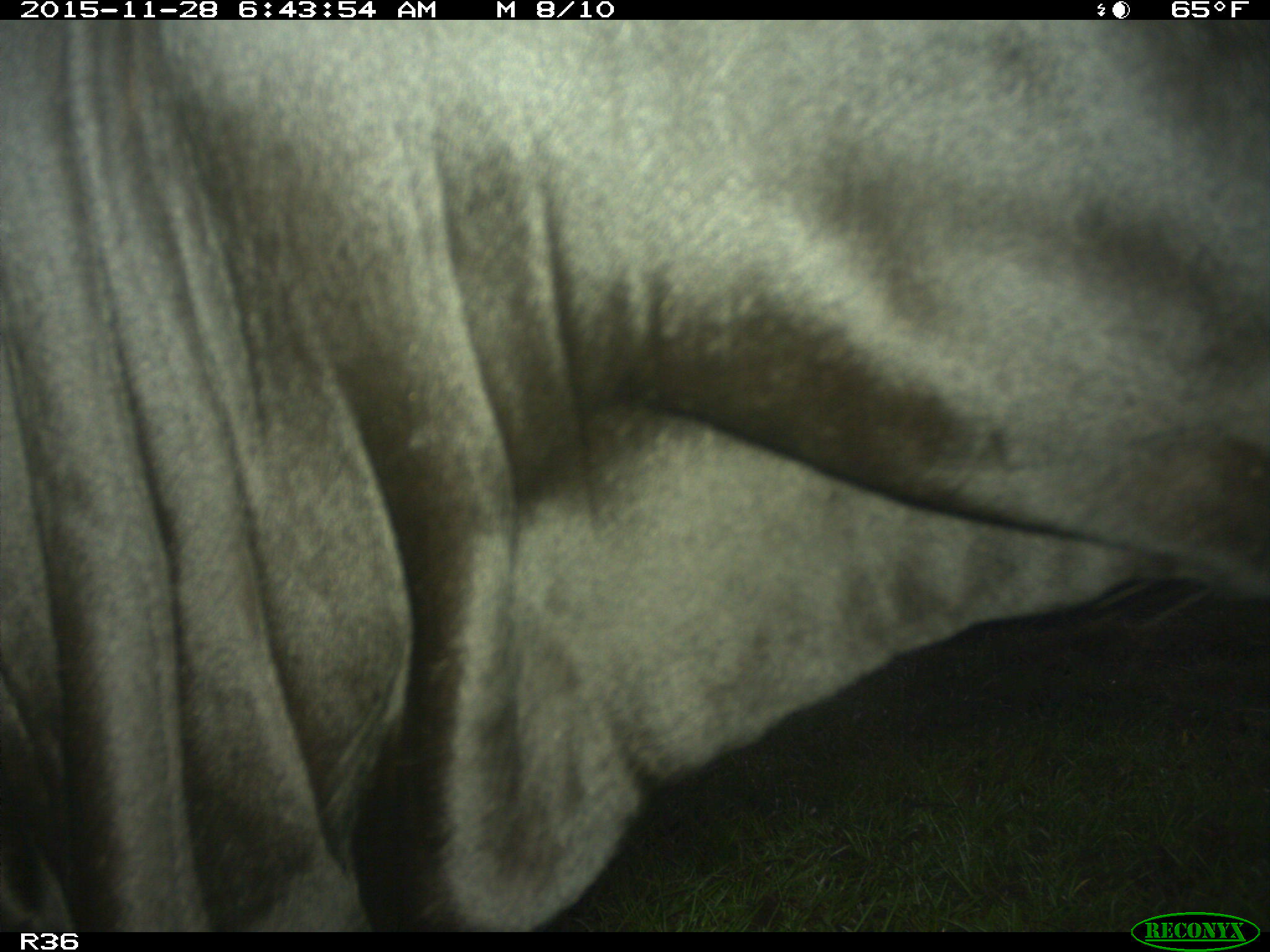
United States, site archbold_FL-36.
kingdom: Animalia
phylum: Chordata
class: Mammalia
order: Artiodactyla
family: Bovidae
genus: Bos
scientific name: Bos taurus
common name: domestic cow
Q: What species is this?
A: Bos taurus (domestic cow).